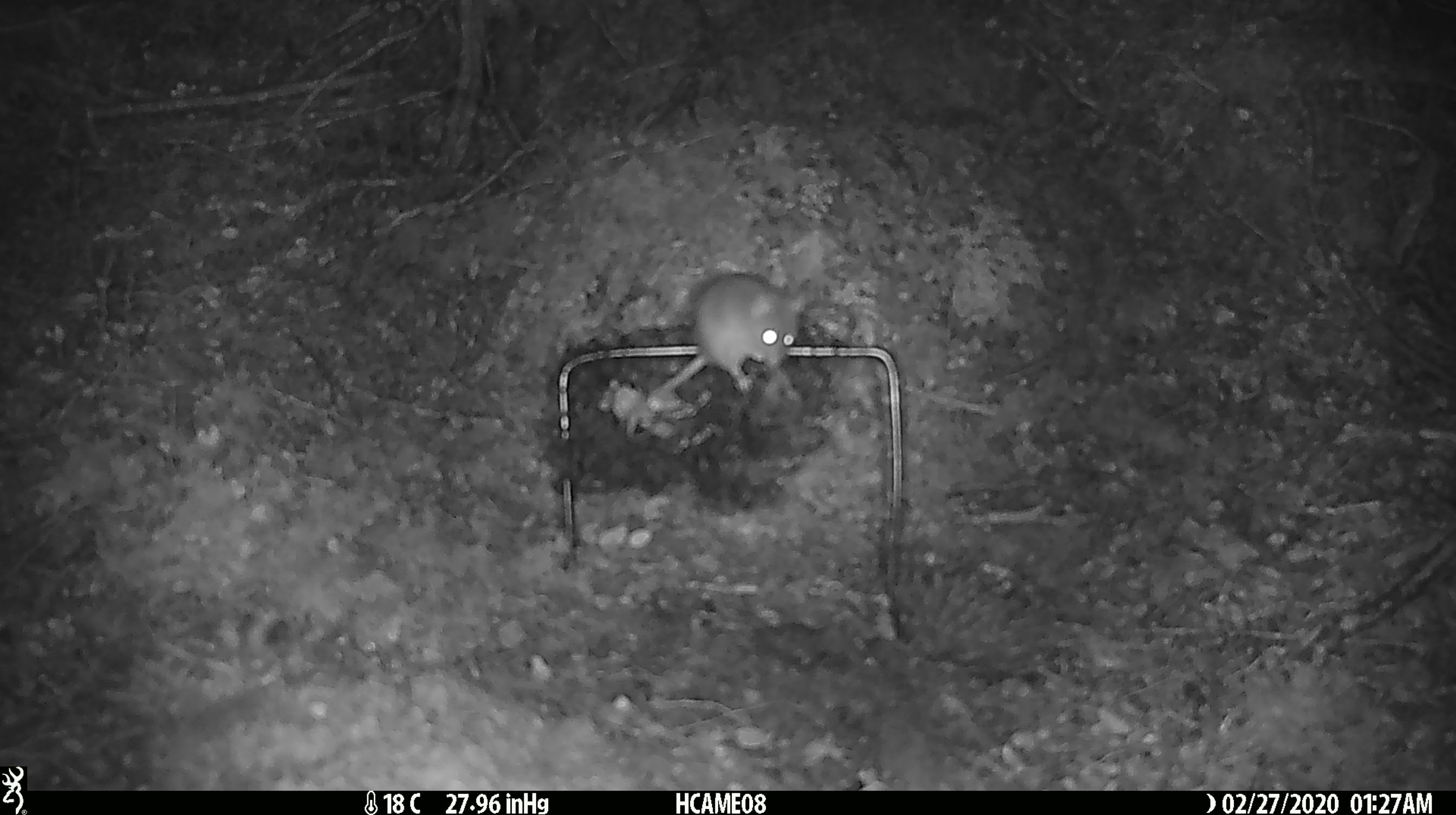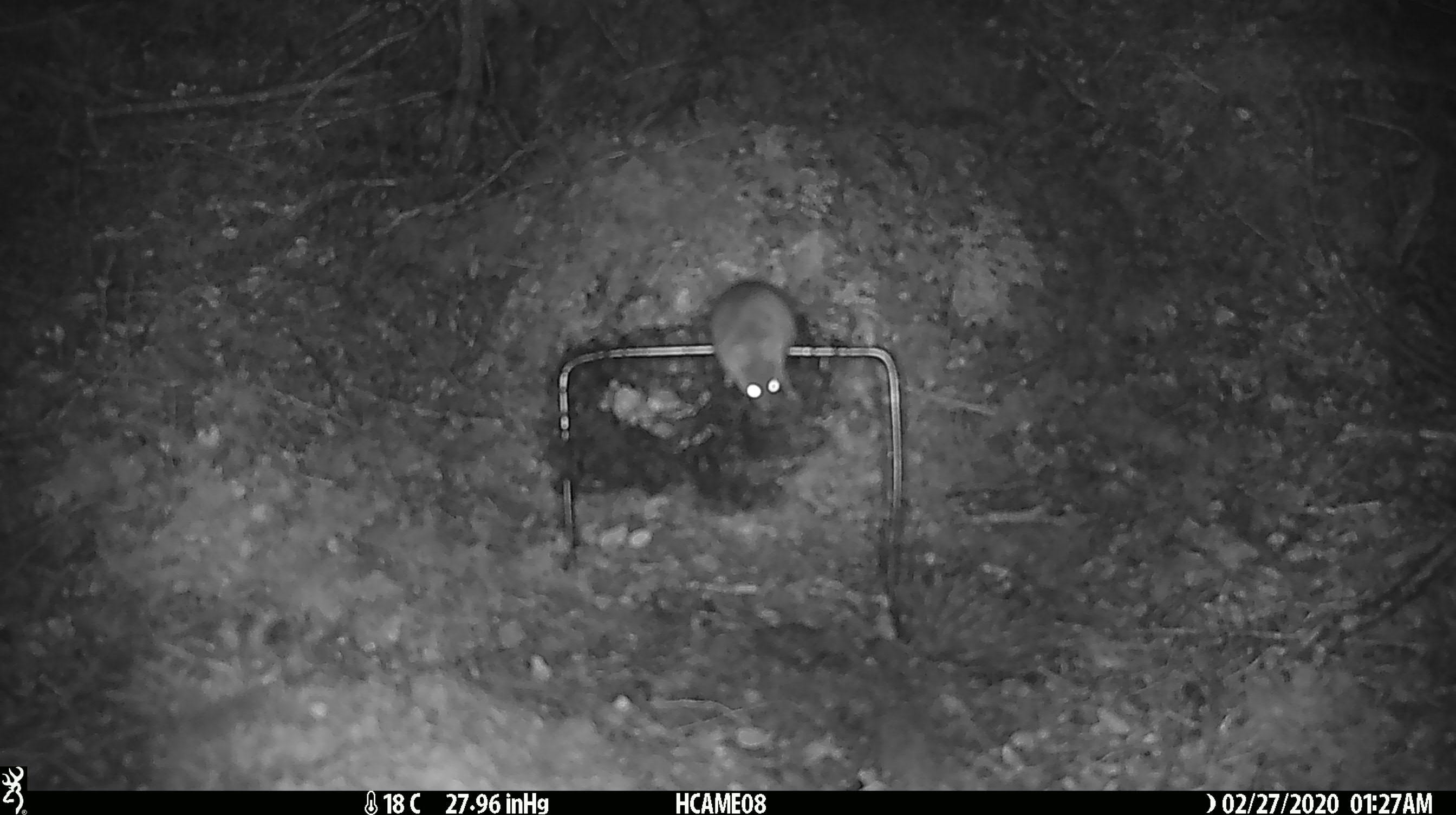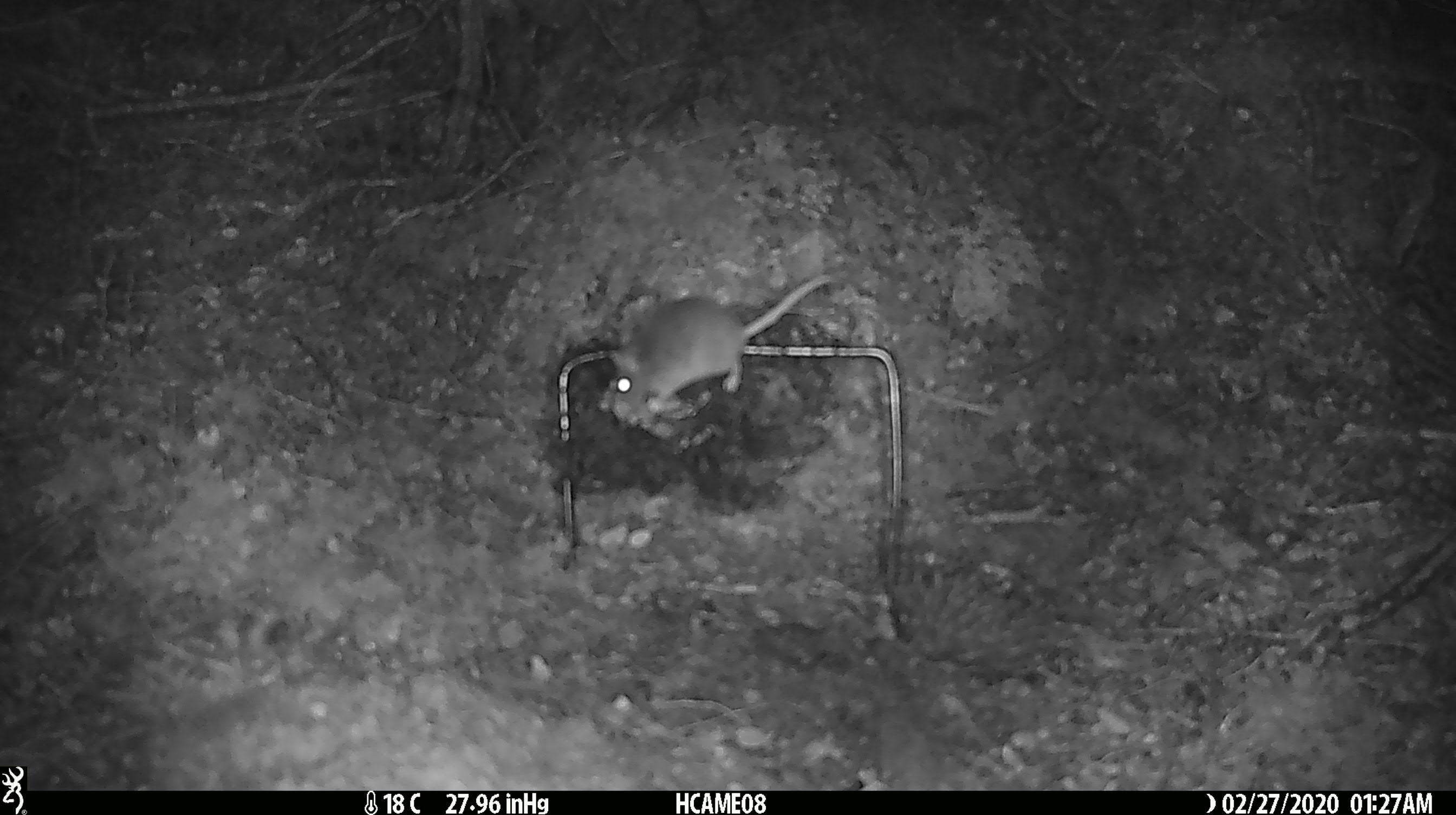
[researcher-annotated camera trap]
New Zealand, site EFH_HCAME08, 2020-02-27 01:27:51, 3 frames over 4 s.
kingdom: Animalia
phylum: Chordata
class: Mammalia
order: Rodentia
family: Muridae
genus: Mus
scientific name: Mus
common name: mouse